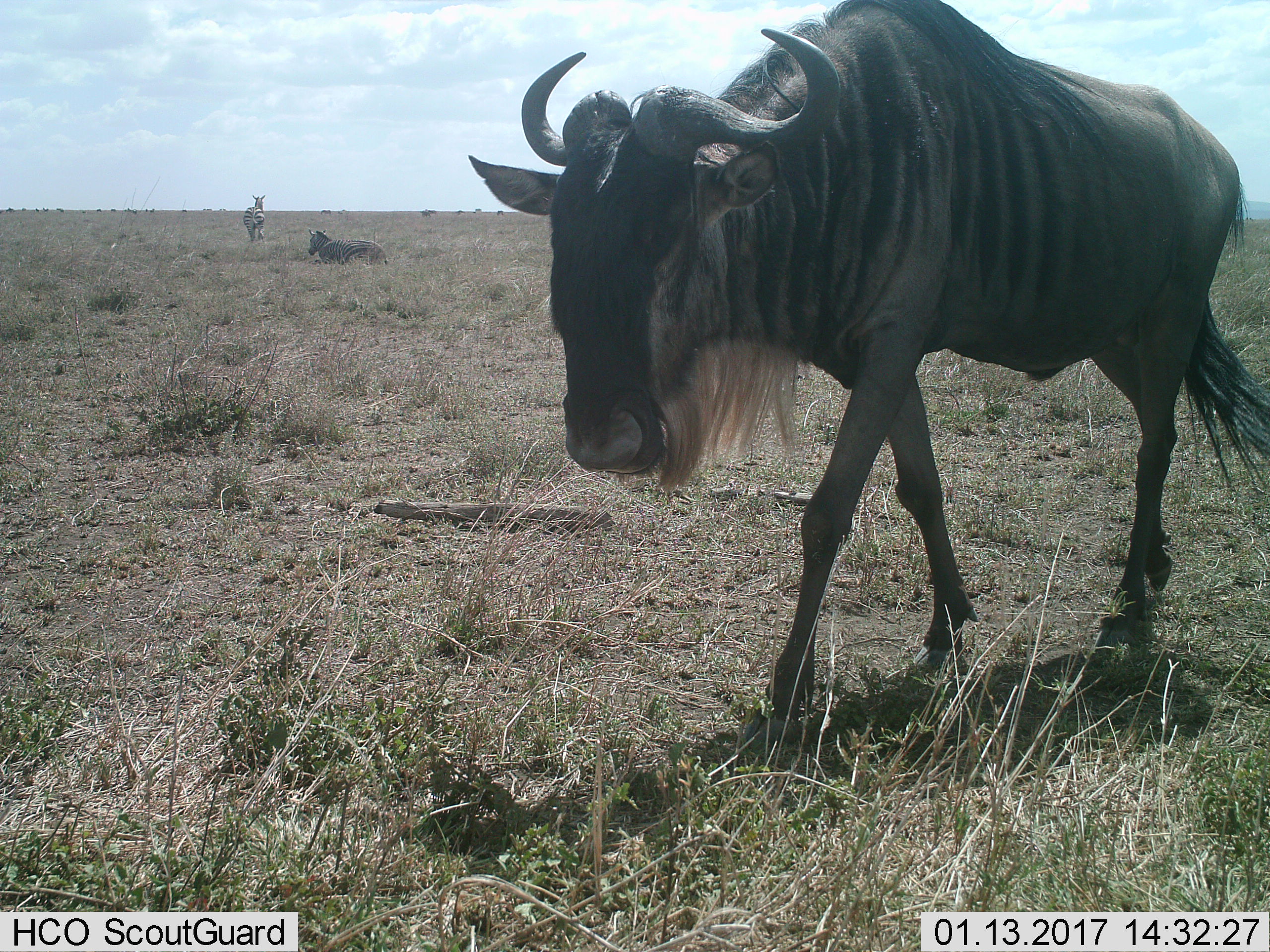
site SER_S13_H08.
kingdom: Animalia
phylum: Chordata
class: Mammalia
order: Artiodactyla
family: Bovidae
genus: Connochaetes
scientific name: Connochaetes taurinus taurinus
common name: blue wildebeest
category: wildebeestblue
Wildebeestblue (blue wildebeest) (Connochaetes taurinus taurinus), count 1. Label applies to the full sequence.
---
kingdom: Animalia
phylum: Chordata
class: Mammalia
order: Perissodactyla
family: Equidae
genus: Equus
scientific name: Equus quagga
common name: plains zebra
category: zebraplains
Zebraplains (plains zebra) (Equus quagga), count 2. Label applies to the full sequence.